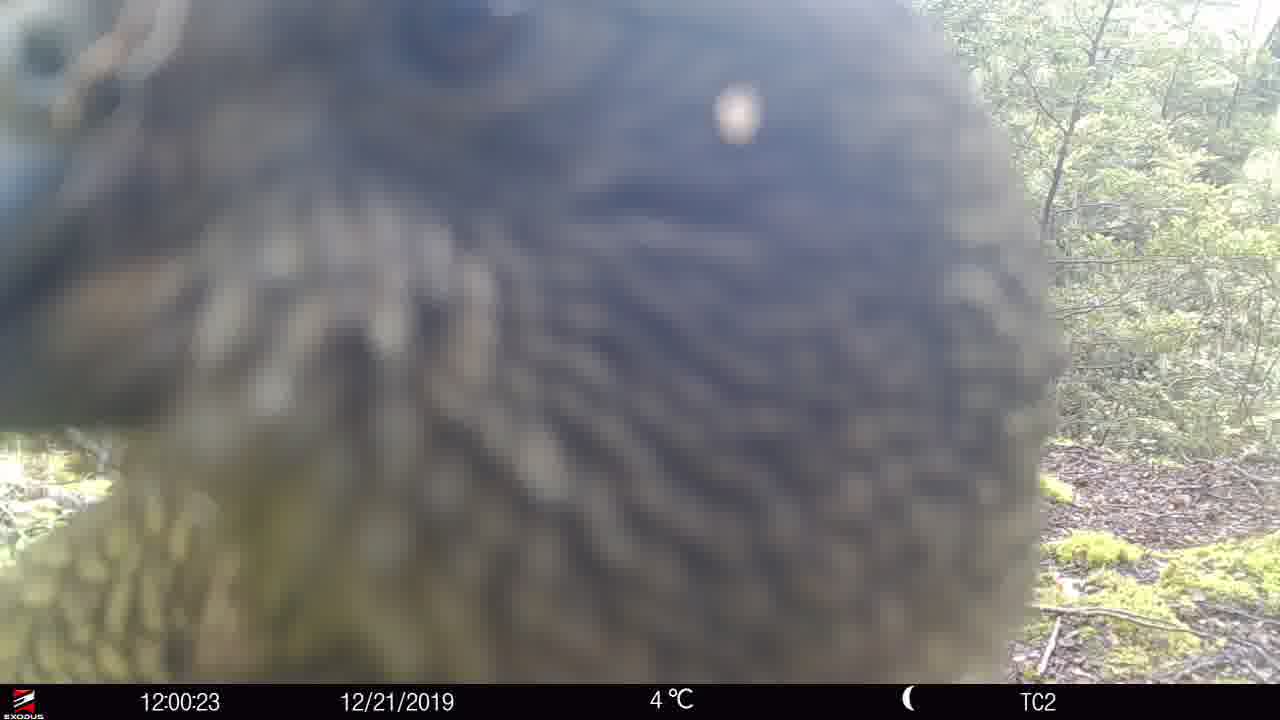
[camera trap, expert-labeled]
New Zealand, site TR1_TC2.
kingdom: Animalia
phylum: Chordata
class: Aves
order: Psittaciformes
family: Strigopidae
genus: Nestor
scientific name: Nestor notabilis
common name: kea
Kea (Nestor notabilis).